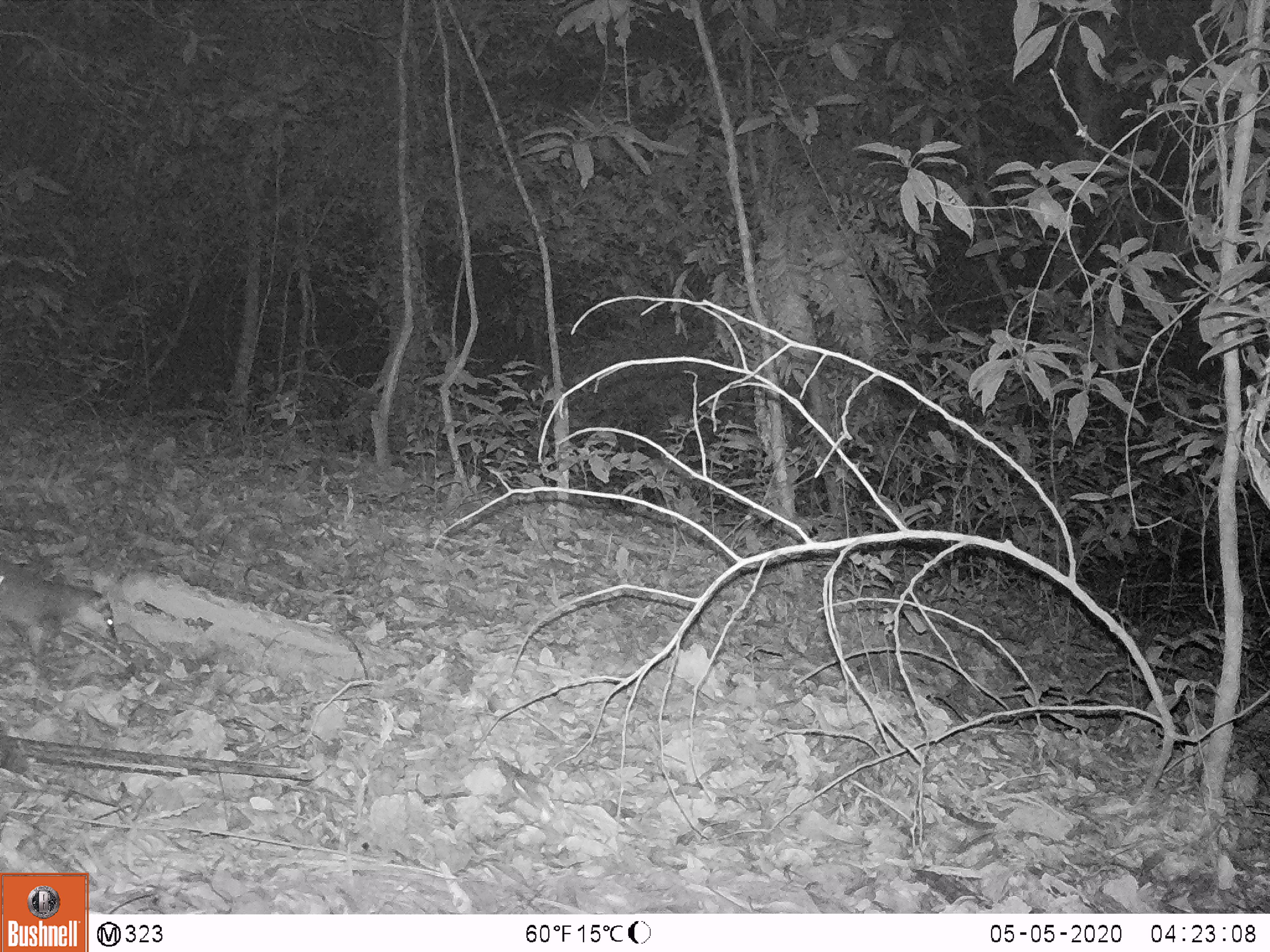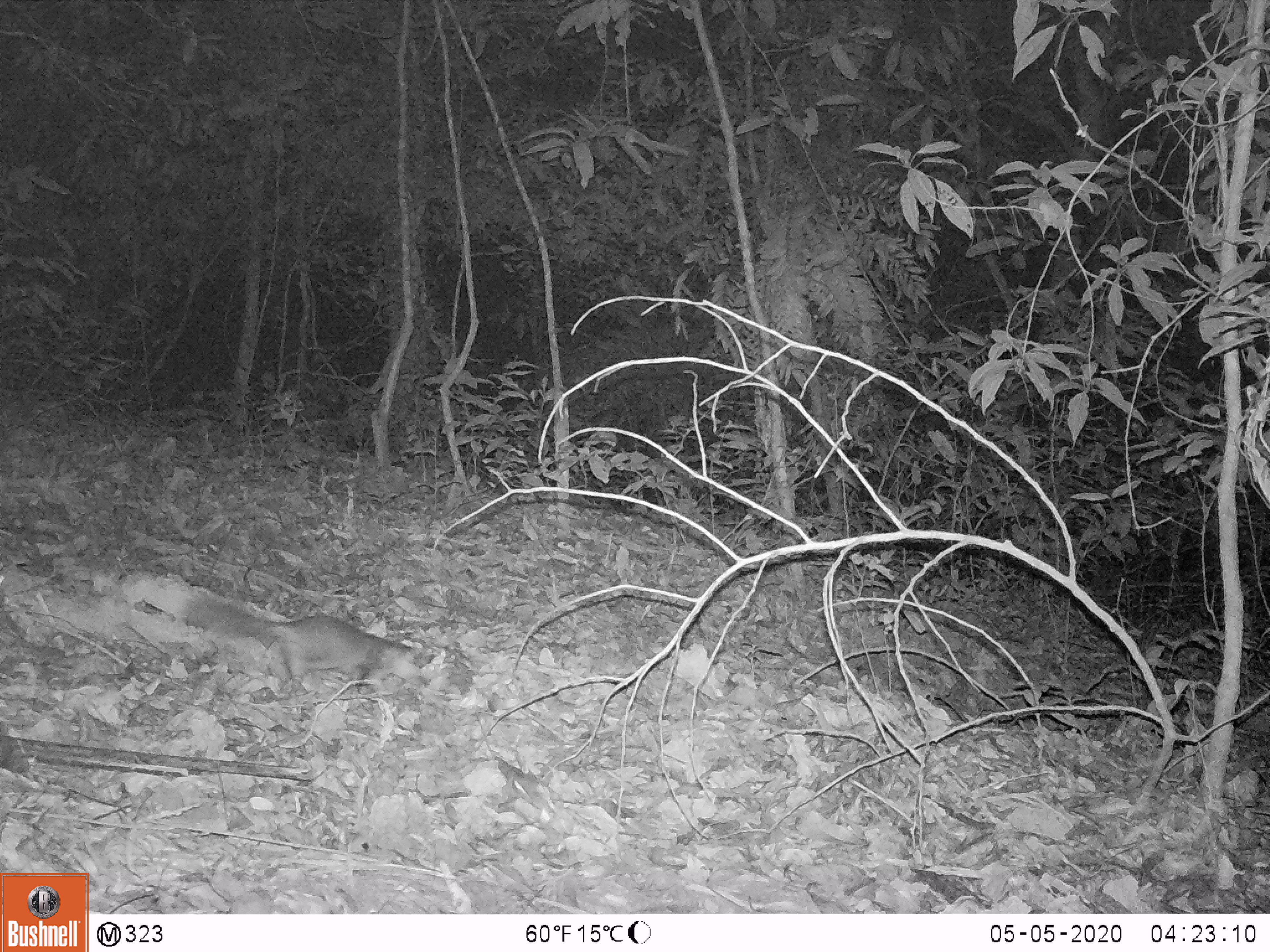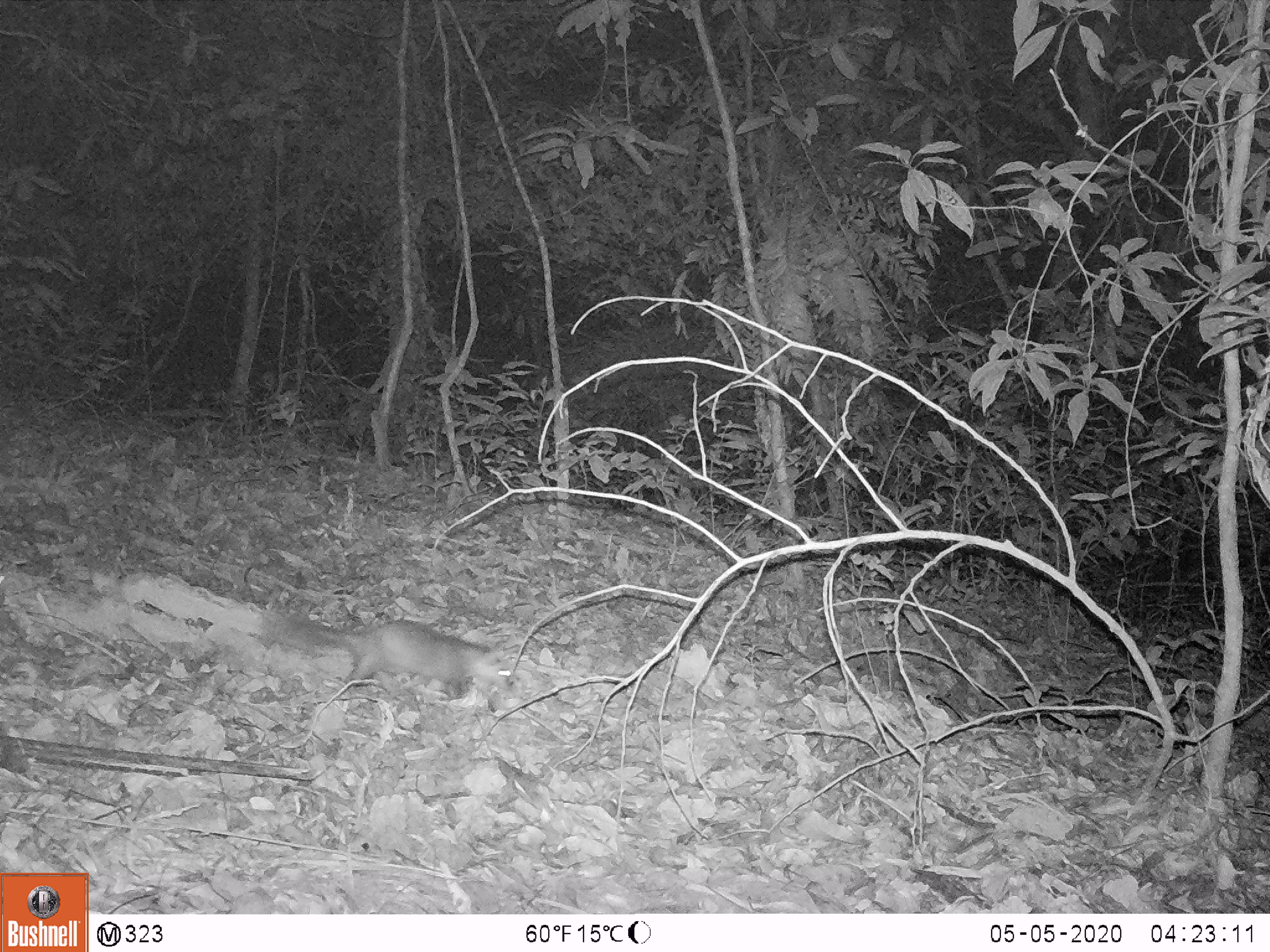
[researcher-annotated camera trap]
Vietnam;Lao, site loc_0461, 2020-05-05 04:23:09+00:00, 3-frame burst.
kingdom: Animalia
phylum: Chordata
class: Mammalia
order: Carnivora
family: Mustelidae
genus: Melogale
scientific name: Melogale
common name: ferret badger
Ferret badger (Melogale). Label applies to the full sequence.